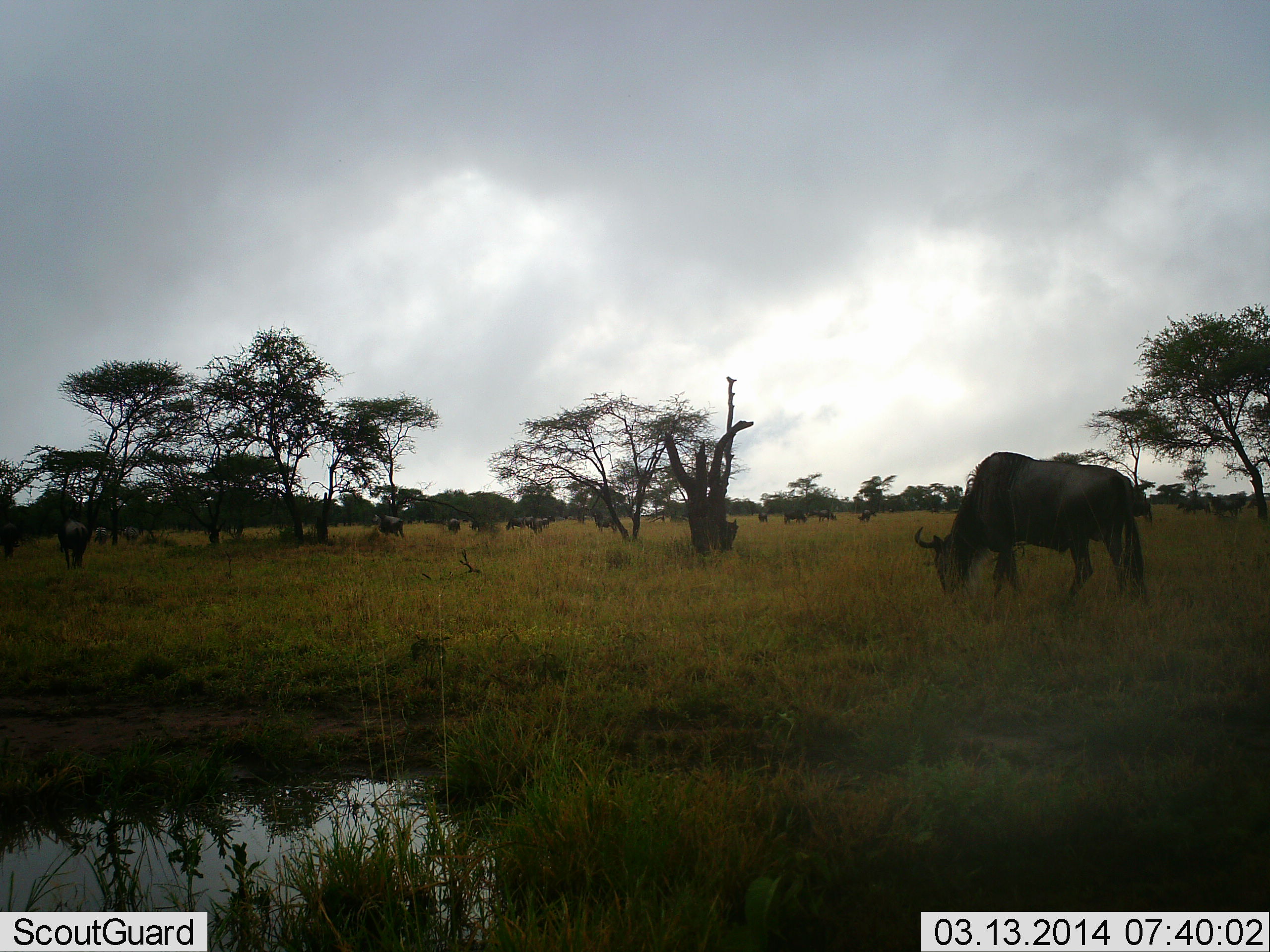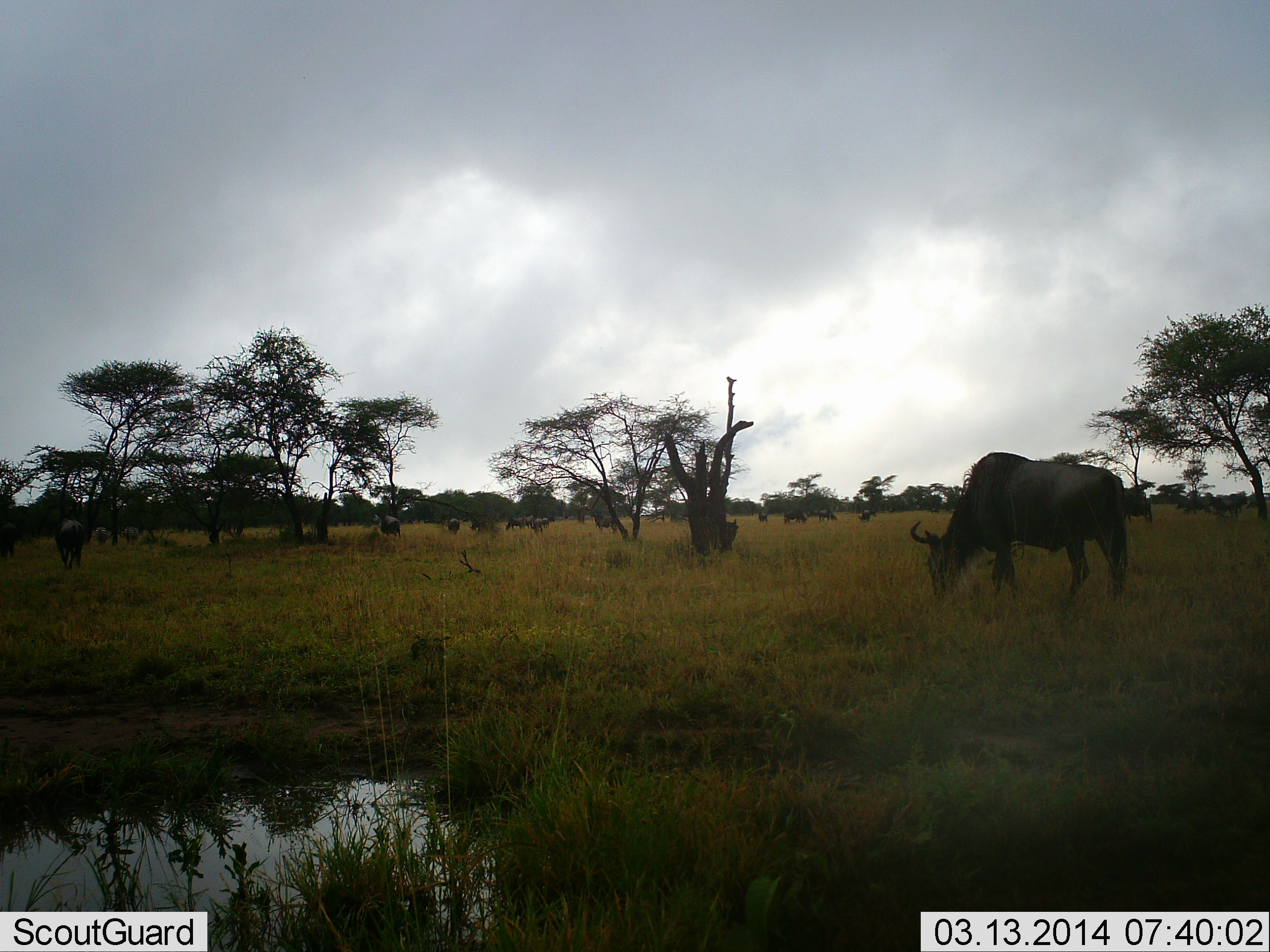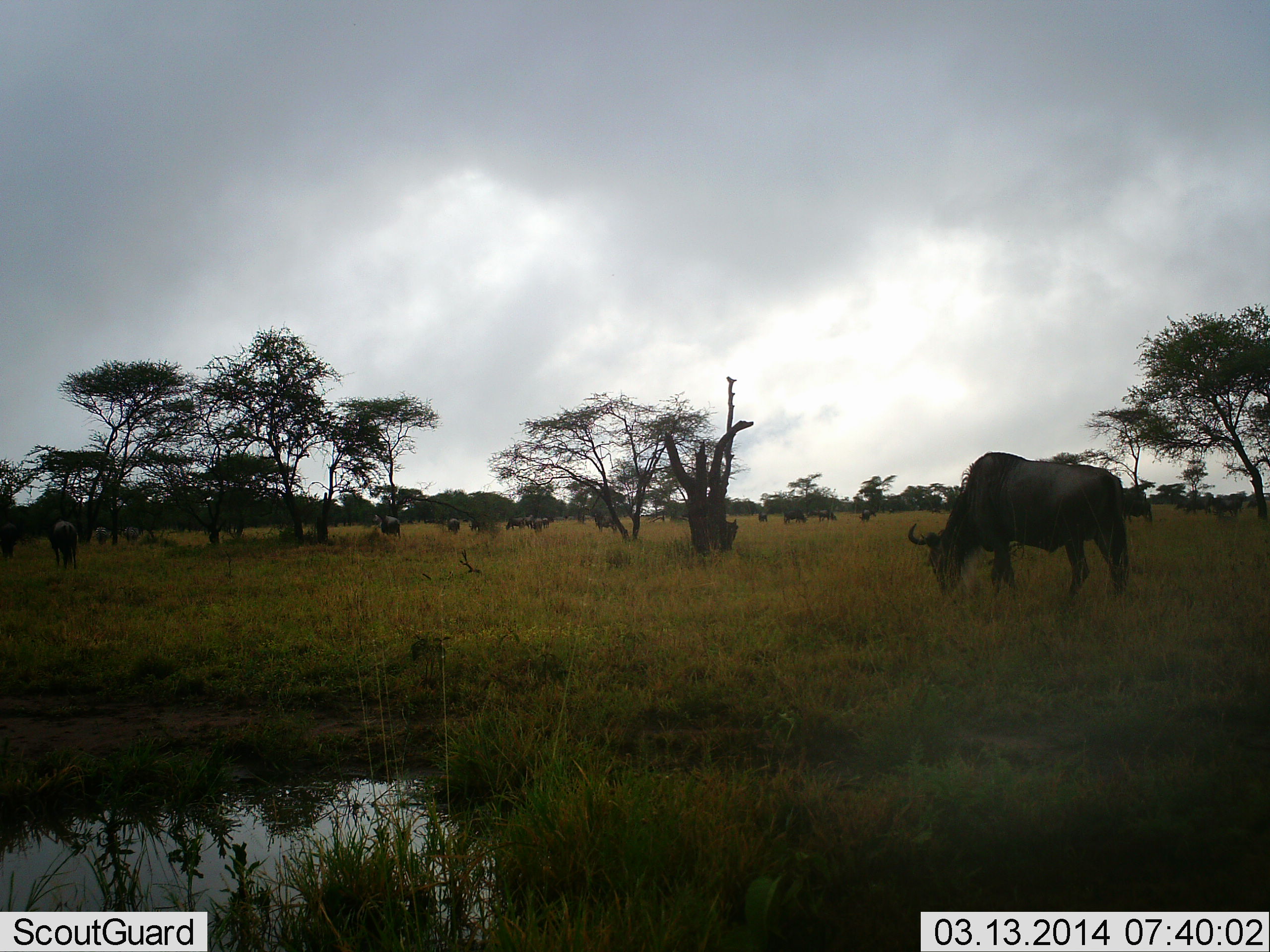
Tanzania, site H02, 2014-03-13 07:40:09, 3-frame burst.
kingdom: Animalia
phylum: Chordata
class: Mammalia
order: Artiodactyla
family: Bovidae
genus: Connochaetes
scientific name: Connochaetes taurinus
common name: blue wildebeest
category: wildebeest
Wildebeest (blue wildebeest) (Connochaetes taurinus), count 11-50. Behavior (volunteer vote fractions): standing 30%, resting 0%, moving 30%, interacting 0%. Young present (vote fraction): 0%. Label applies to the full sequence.